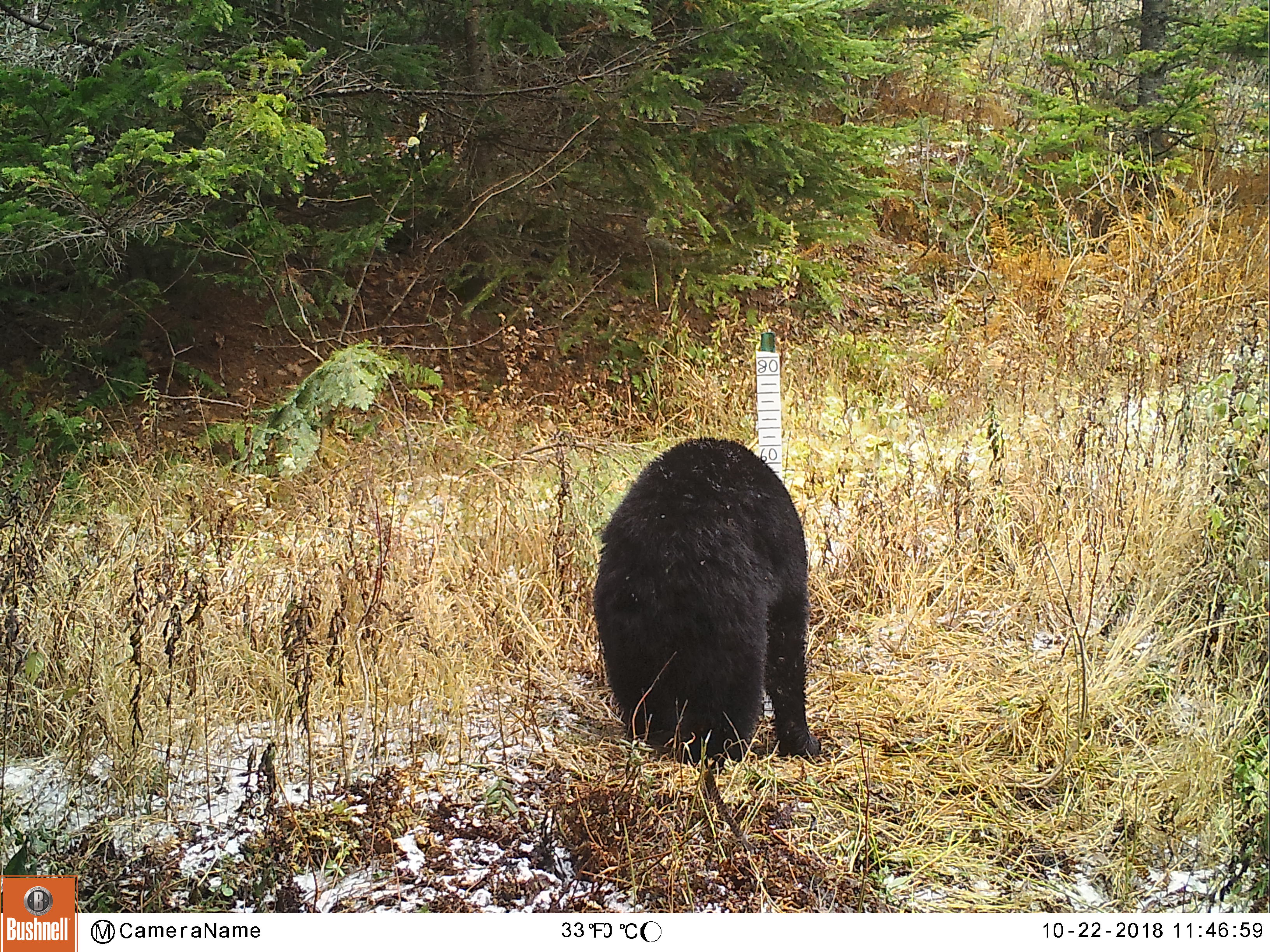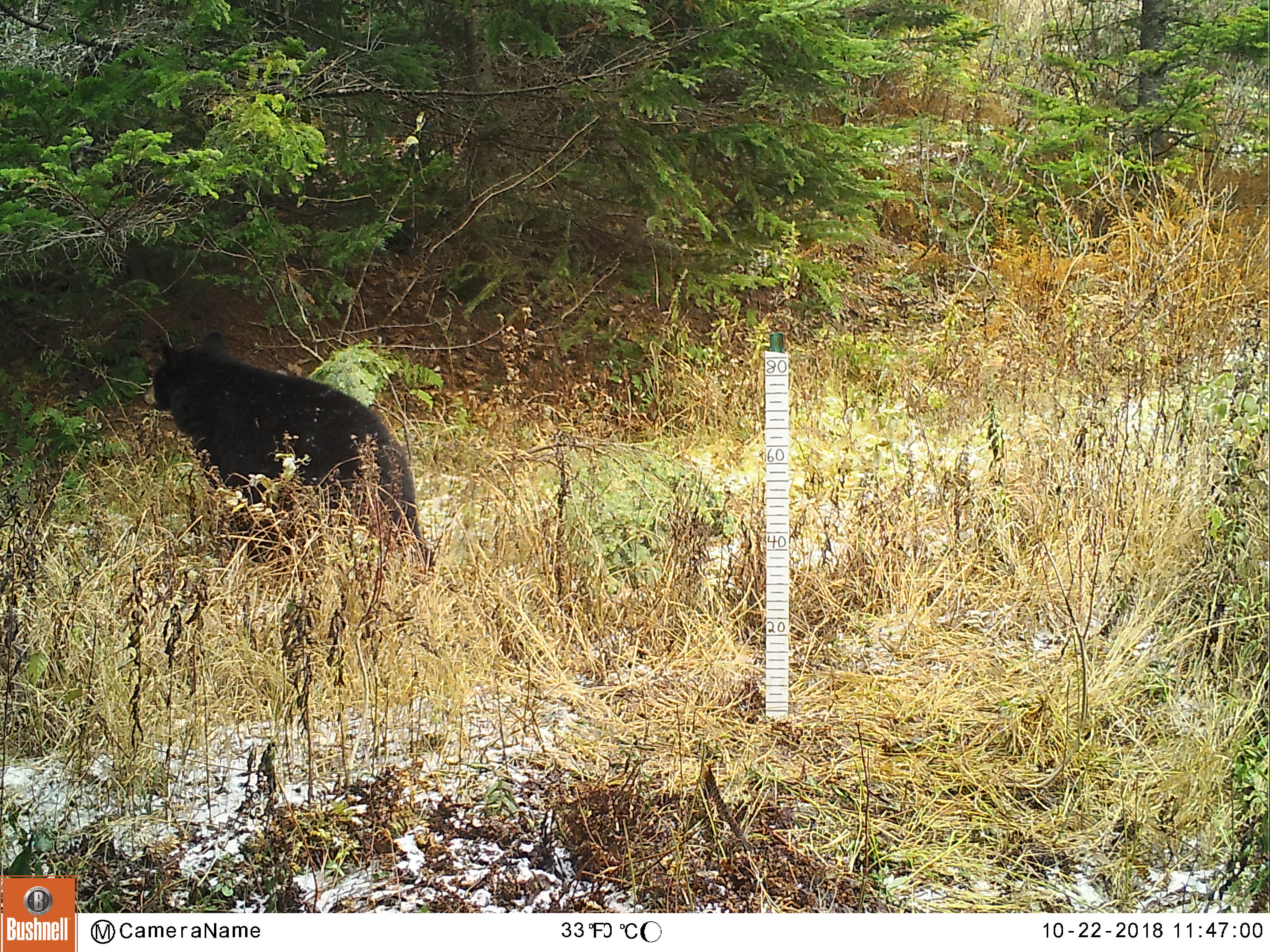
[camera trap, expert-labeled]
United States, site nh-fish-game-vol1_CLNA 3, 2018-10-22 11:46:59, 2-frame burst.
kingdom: Animalia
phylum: Chordata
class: Mammalia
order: Carnivora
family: Ursidae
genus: Ursus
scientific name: Ursus americanus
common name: black bear